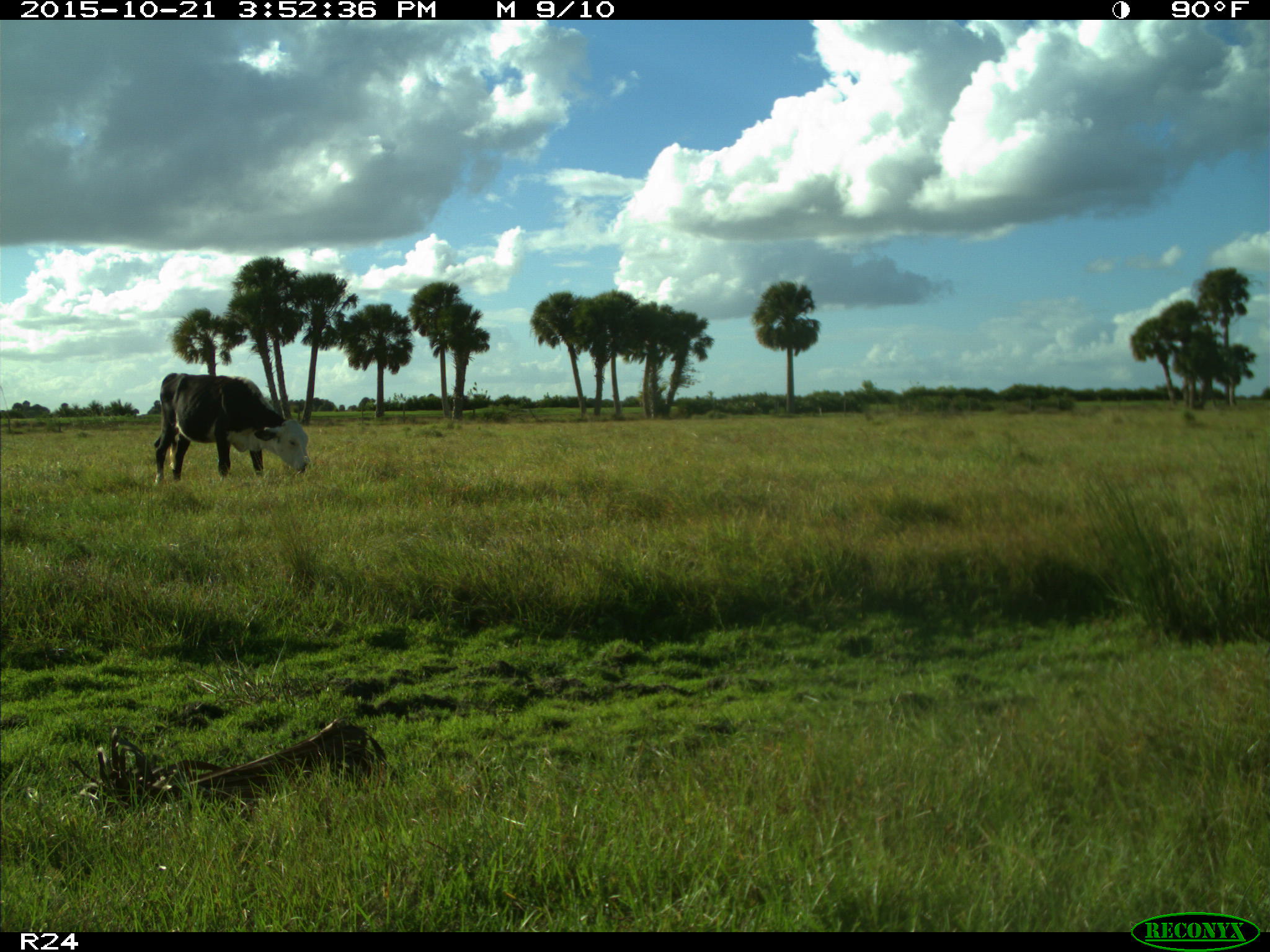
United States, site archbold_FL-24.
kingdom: Animalia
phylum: Chordata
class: Mammalia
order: Artiodactyla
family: Bovidae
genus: Bos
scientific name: Bos taurus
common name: domestic cow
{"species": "Bos taurus (domestic cow)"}